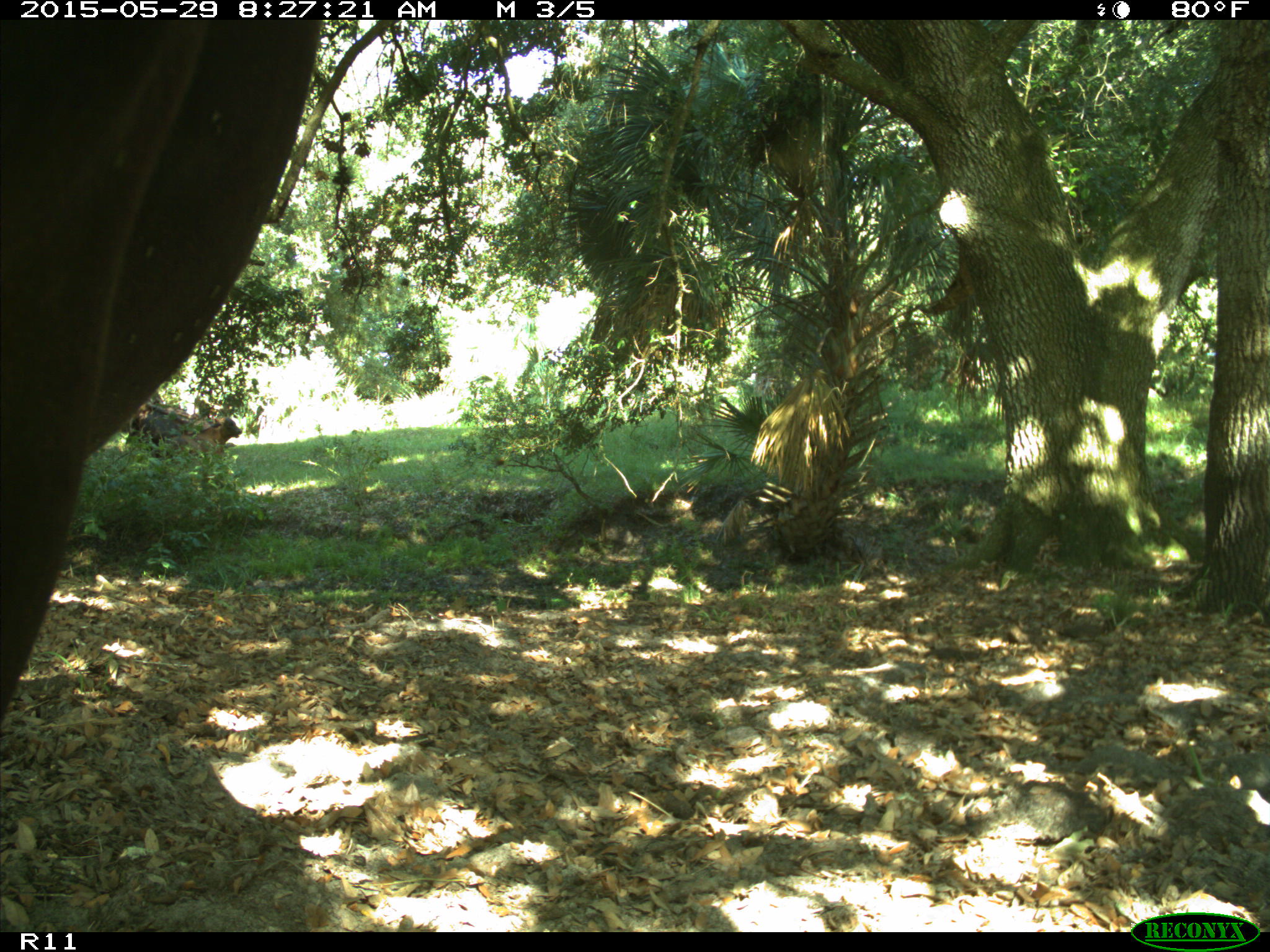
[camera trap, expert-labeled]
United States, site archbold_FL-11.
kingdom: Animalia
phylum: Chordata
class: Mammalia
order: Artiodactyla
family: Bovidae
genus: Bos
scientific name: Bos taurus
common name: domestic cow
Bos taurus (domestic cow).